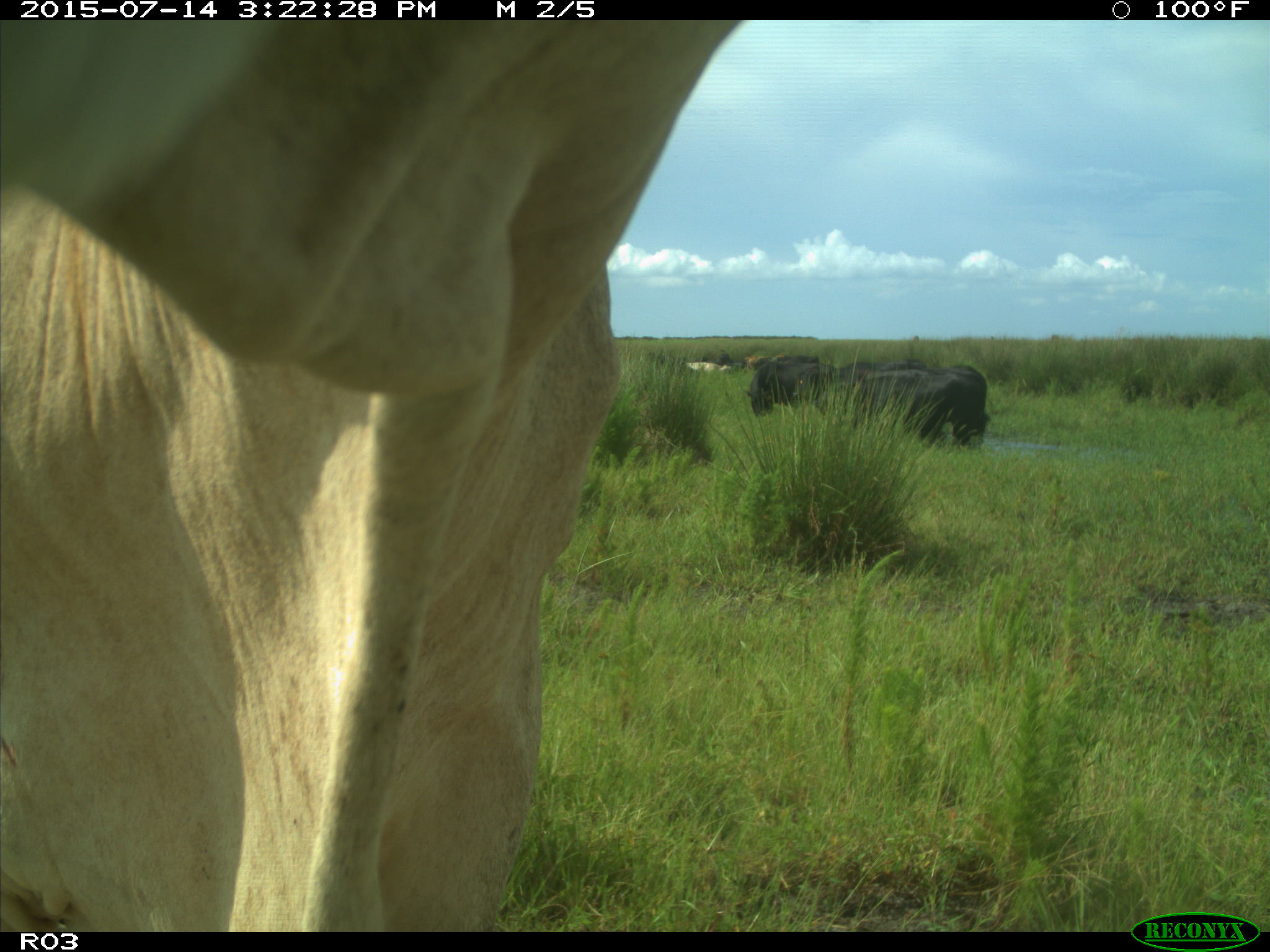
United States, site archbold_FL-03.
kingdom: Animalia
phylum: Chordata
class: Mammalia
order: Artiodactyla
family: Bovidae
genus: Bos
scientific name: Bos taurus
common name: domestic cow